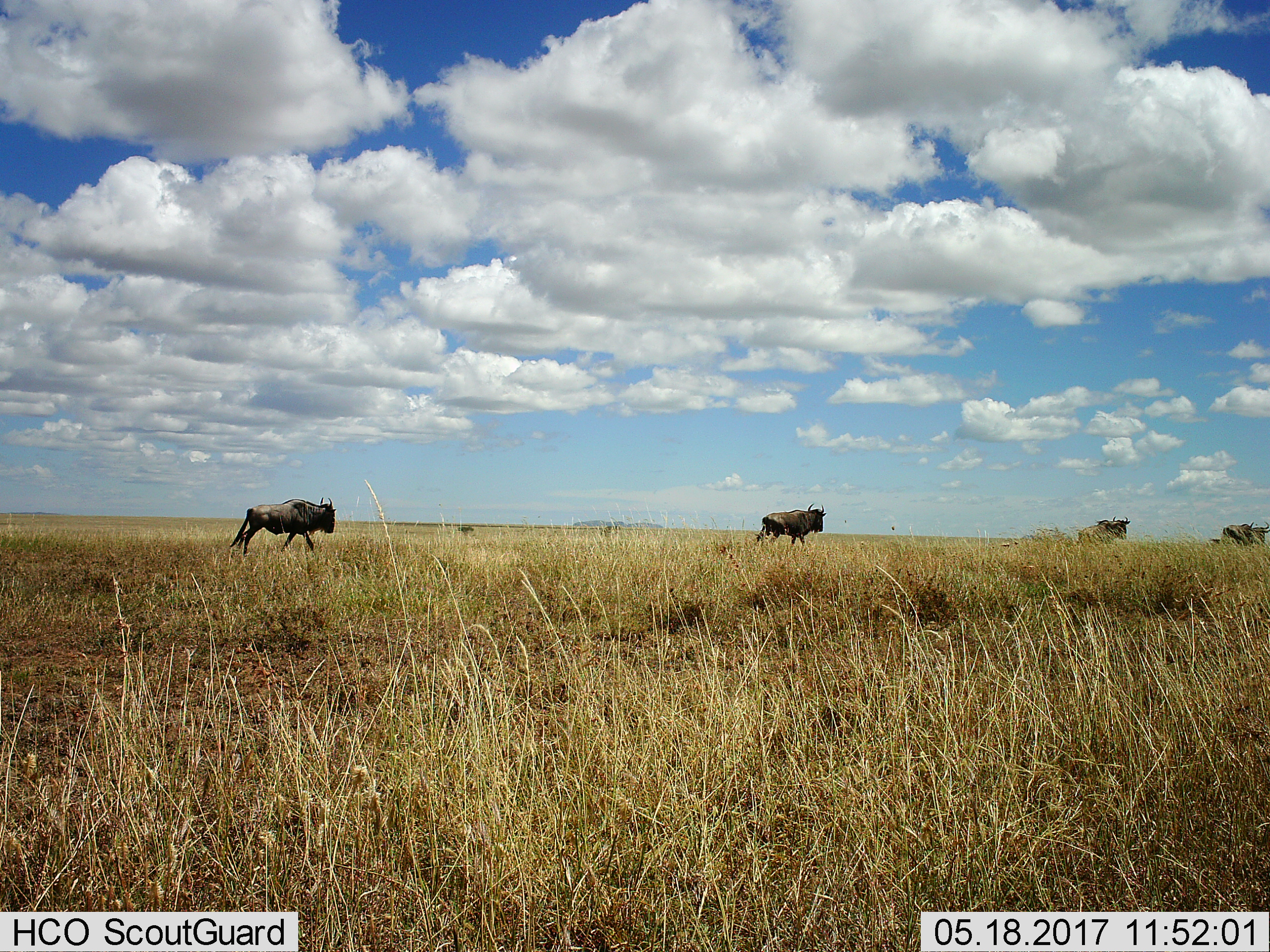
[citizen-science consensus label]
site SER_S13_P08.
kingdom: Animalia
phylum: Chordata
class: Mammalia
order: Artiodactyla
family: Bovidae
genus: Connochaetes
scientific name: Connochaetes taurinus taurinus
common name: blue wildebeest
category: wildebeestblue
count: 4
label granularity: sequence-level